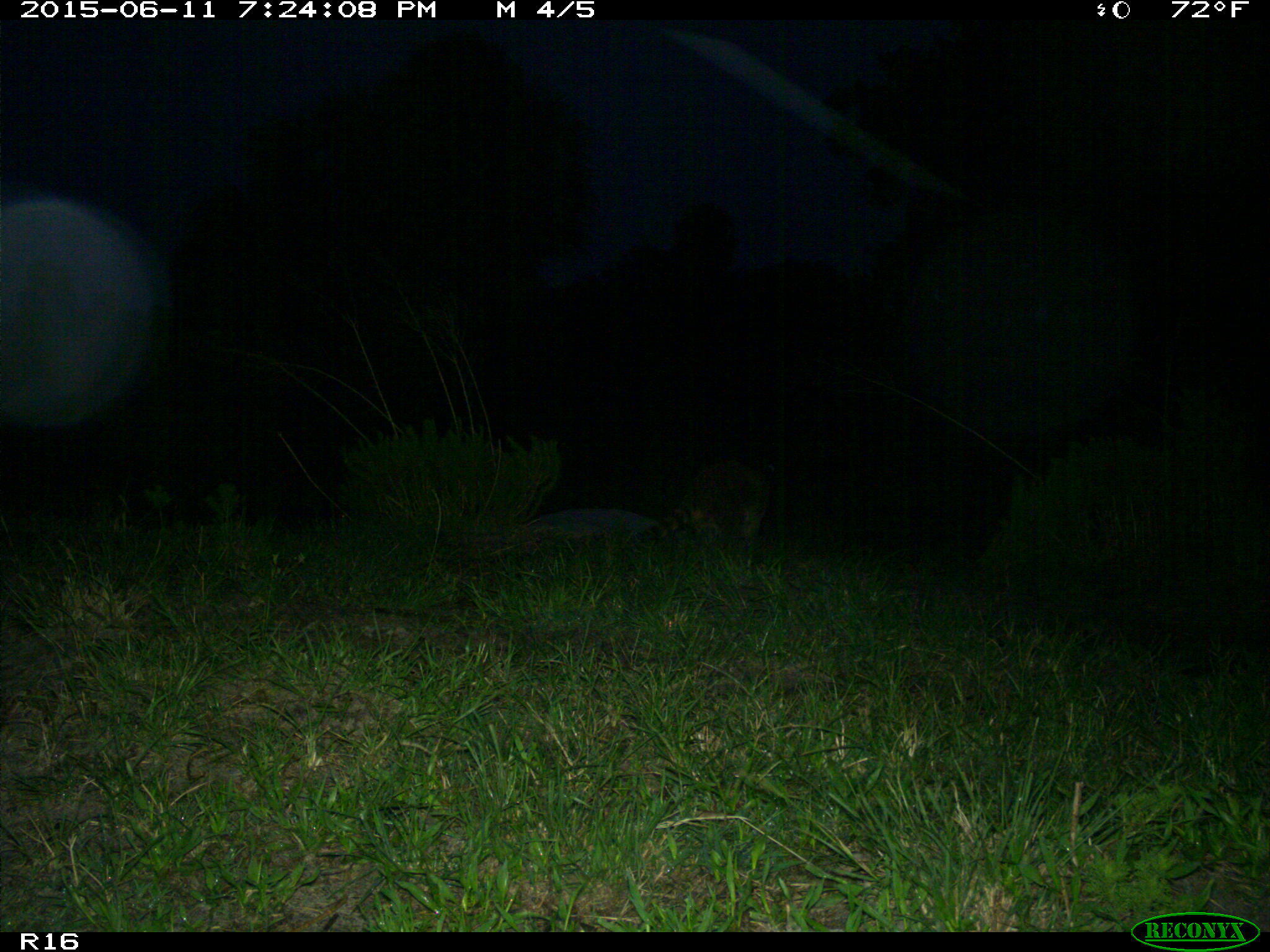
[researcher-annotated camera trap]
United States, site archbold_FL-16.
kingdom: Animalia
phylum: Chordata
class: Mammalia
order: Carnivora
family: Procyonidae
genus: Procyon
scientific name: Procyon lotor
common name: common raccoon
Procyon lotor (common raccoon).